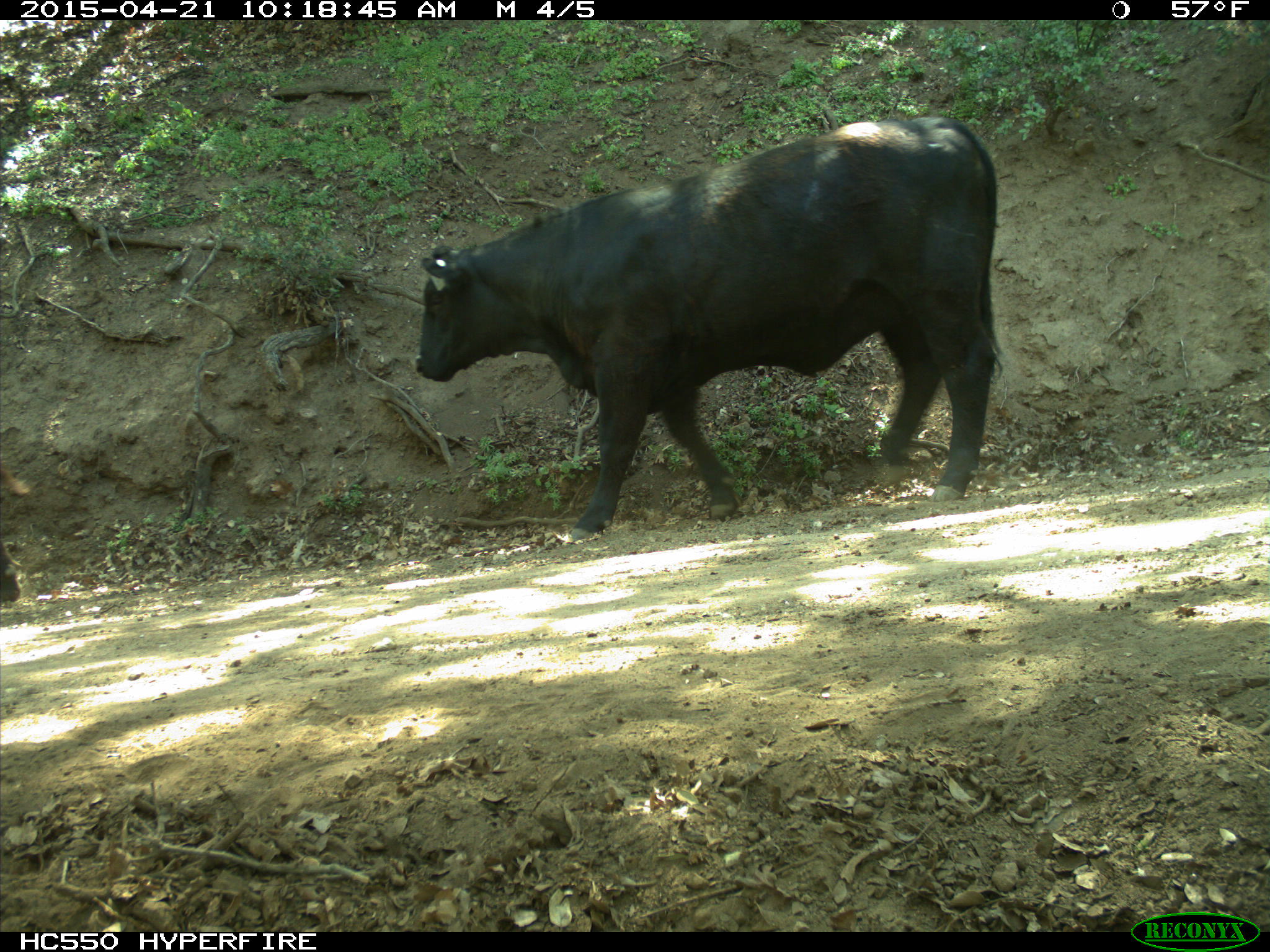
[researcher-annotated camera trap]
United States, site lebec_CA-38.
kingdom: Animalia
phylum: Chordata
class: Mammalia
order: Artiodactyla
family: Bovidae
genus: Bos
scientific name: Bos taurus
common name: domestic cow